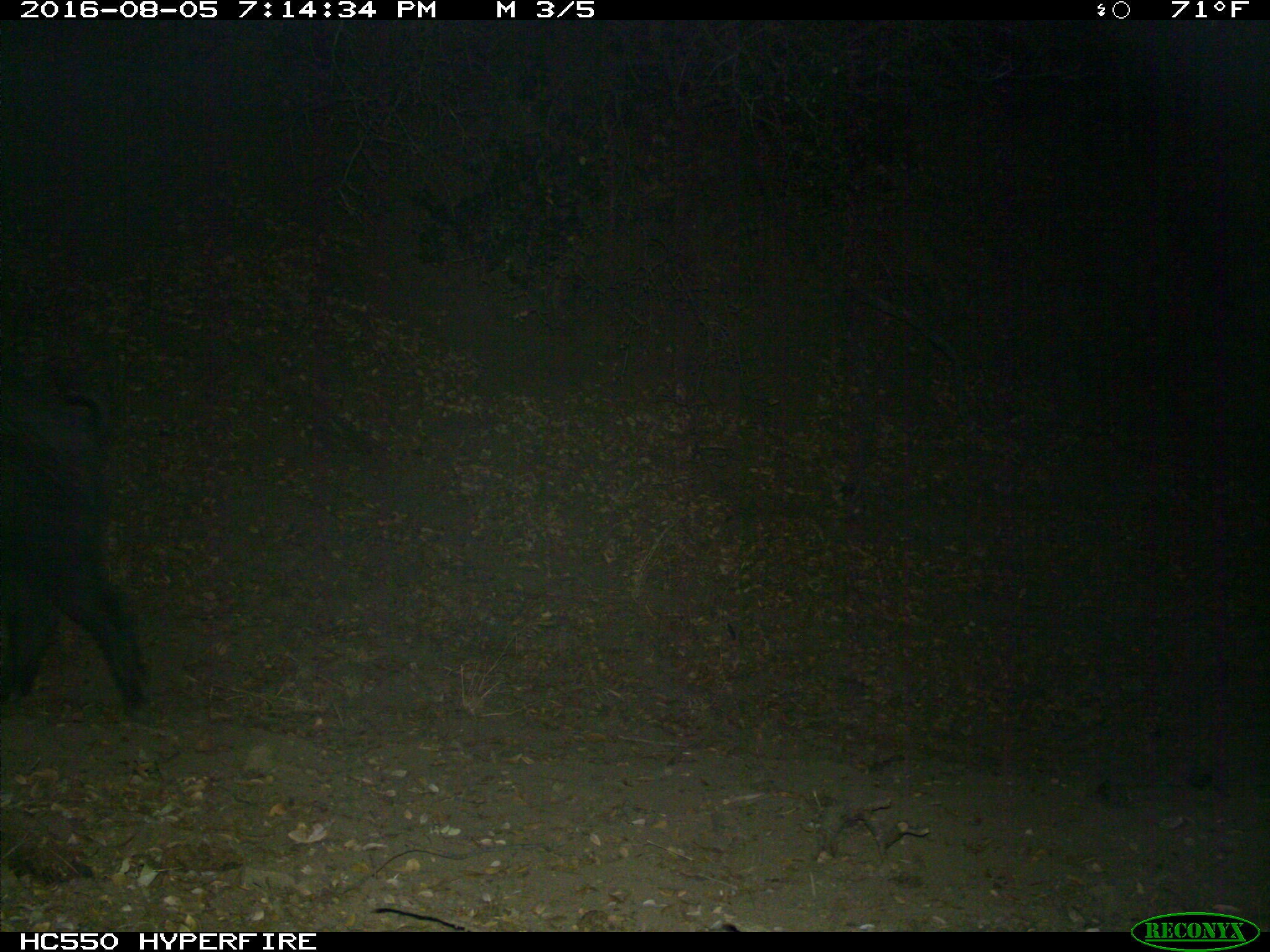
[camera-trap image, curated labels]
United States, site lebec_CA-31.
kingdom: Animalia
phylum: Chordata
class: Mammalia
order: Artiodactyla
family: Suidae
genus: Sus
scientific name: Sus scrofa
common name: wild boar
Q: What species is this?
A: Sus scrofa (wild boar).